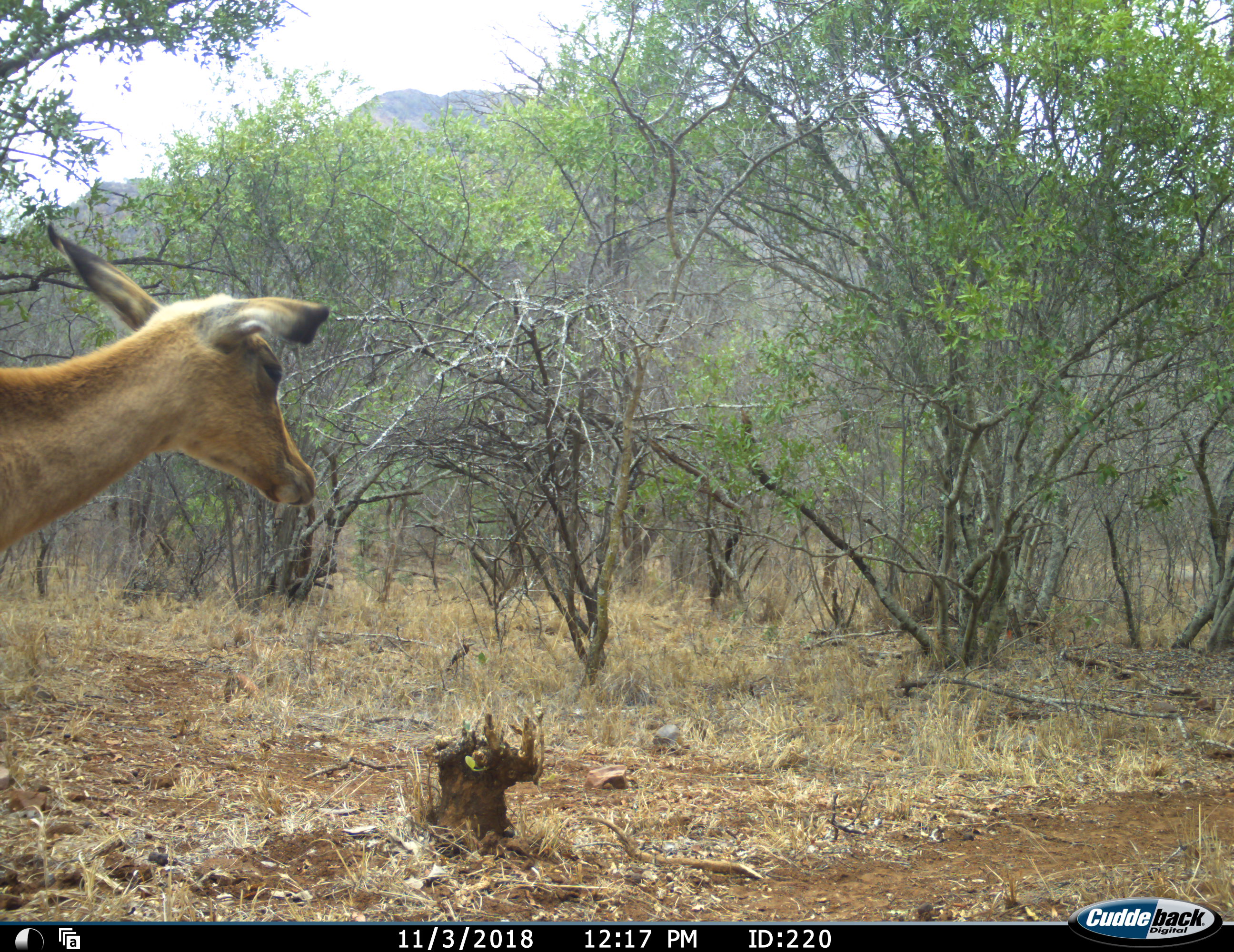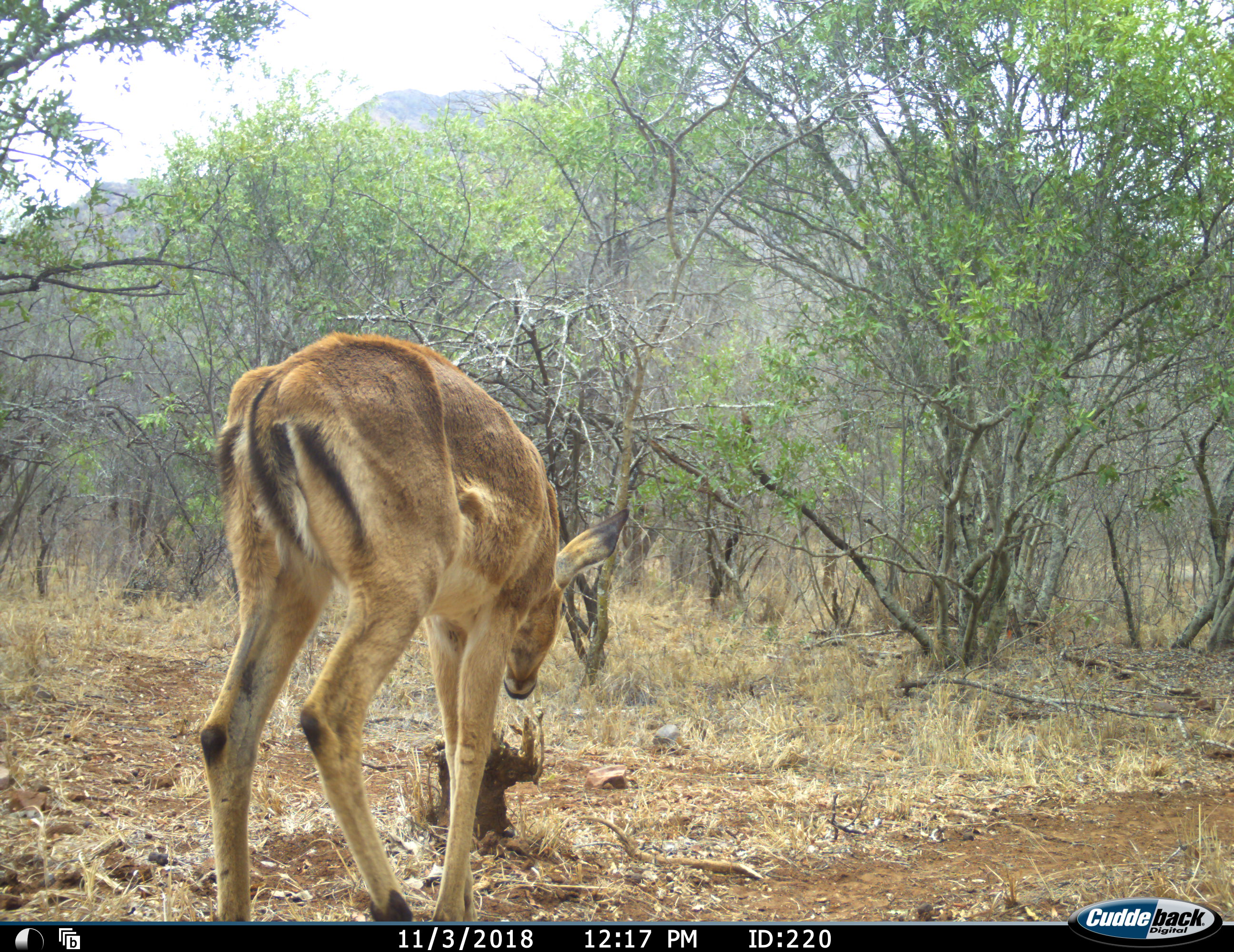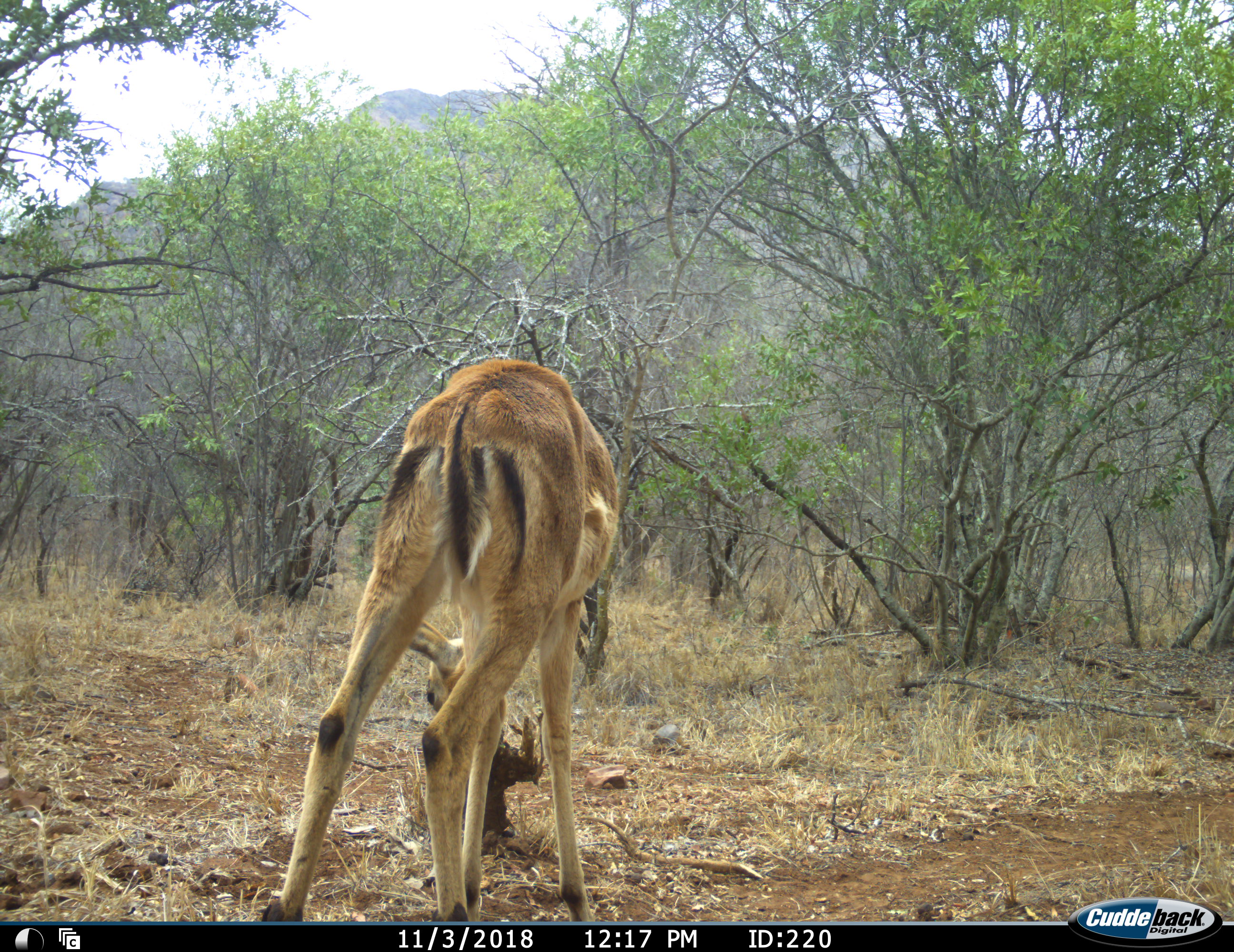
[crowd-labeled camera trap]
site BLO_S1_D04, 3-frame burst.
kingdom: Animalia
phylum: Chordata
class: Mammalia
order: Artiodactyla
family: Bovidae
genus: Aepyceros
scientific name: Aepyceros melampus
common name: impala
Impala (Aepyceros melampus), count 1. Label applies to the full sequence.